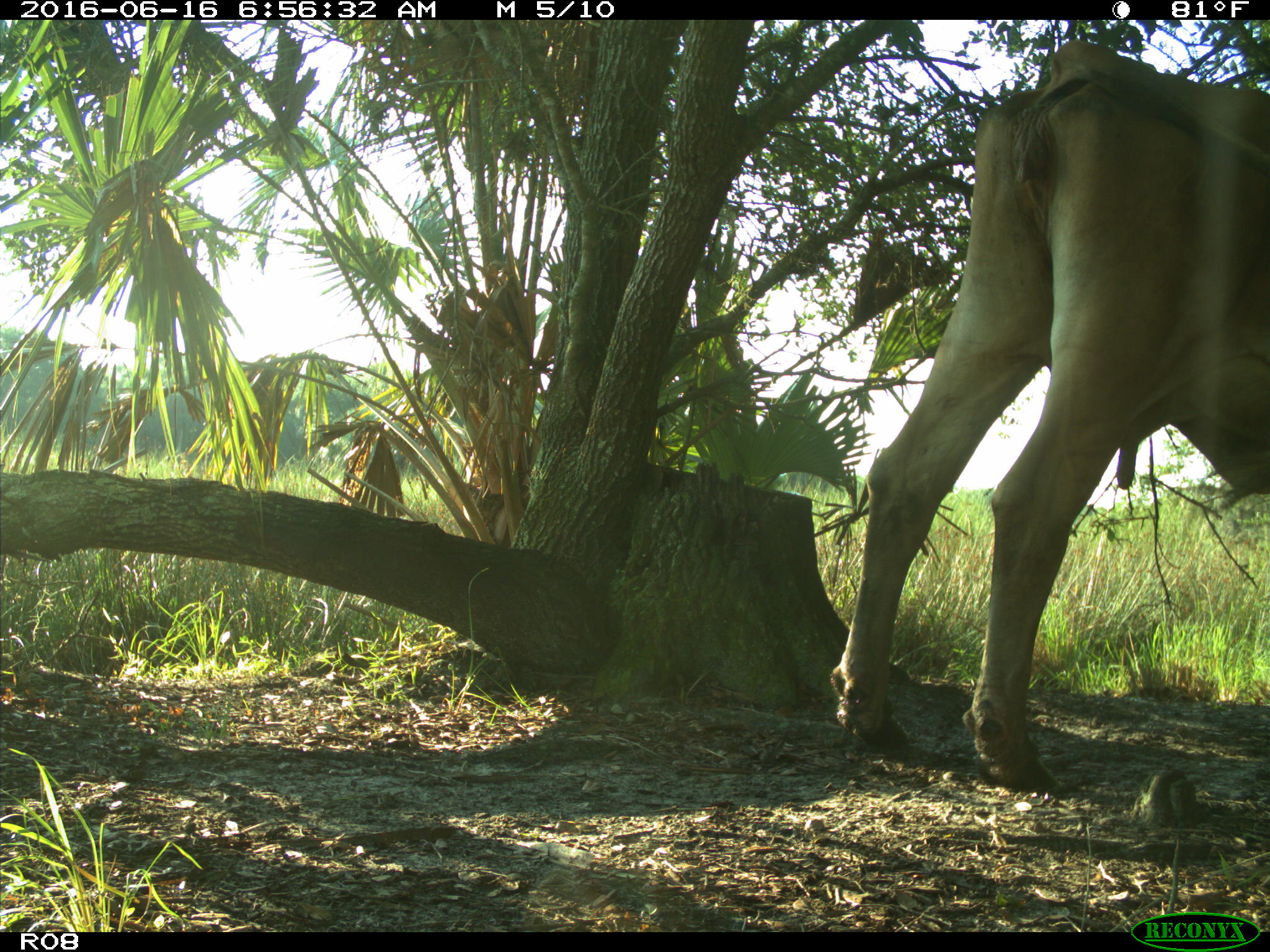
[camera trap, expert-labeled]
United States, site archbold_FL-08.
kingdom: Animalia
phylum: Chordata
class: Mammalia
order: Artiodactyla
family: Bovidae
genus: Bos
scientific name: Bos taurus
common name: domestic cow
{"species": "Bos taurus (domestic cow)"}